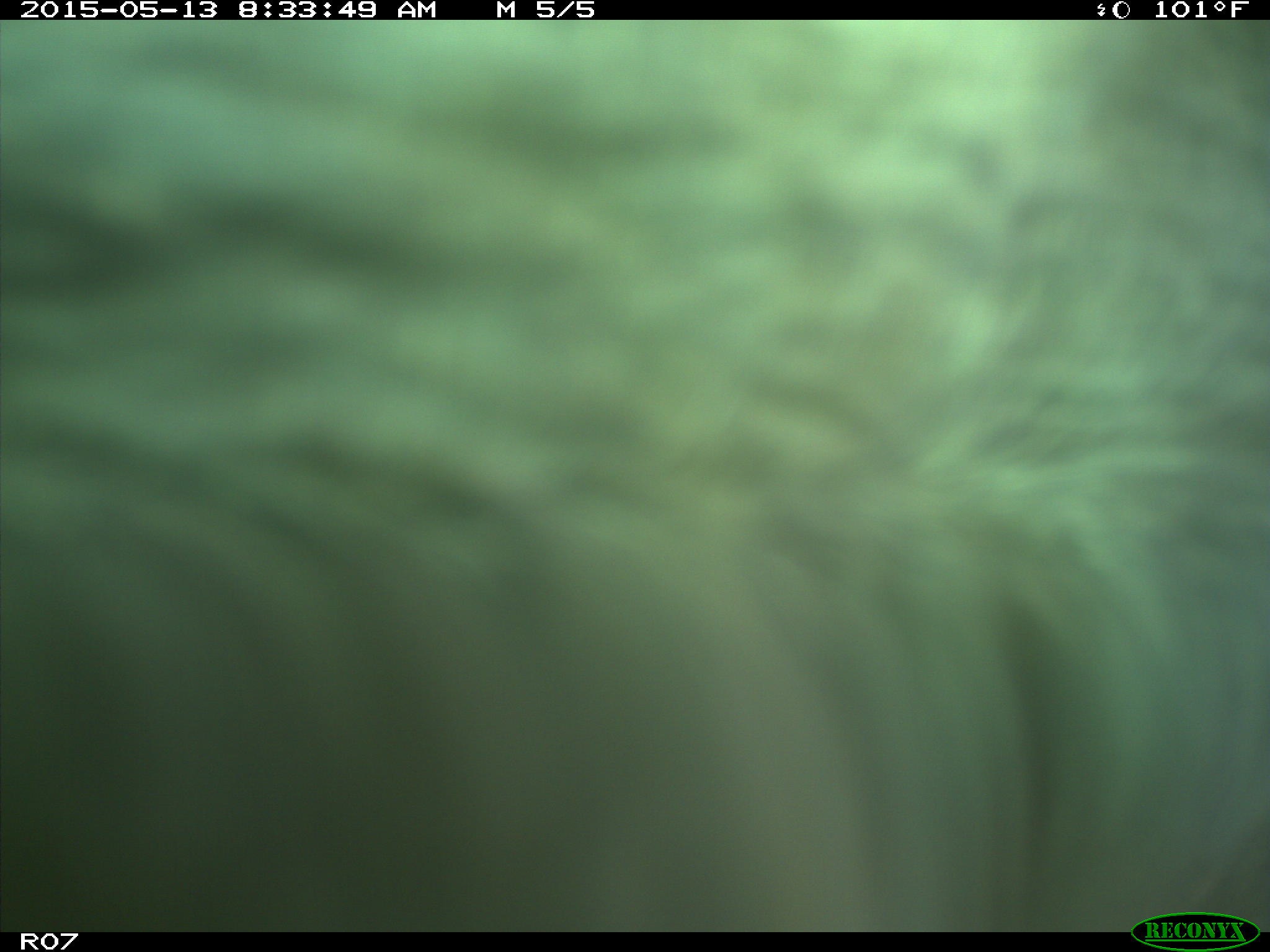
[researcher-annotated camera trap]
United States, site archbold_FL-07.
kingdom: Animalia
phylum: Chordata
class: Mammalia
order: Artiodactyla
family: Bovidae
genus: Bos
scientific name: Bos taurus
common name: domestic cow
Bos taurus (domestic cow).